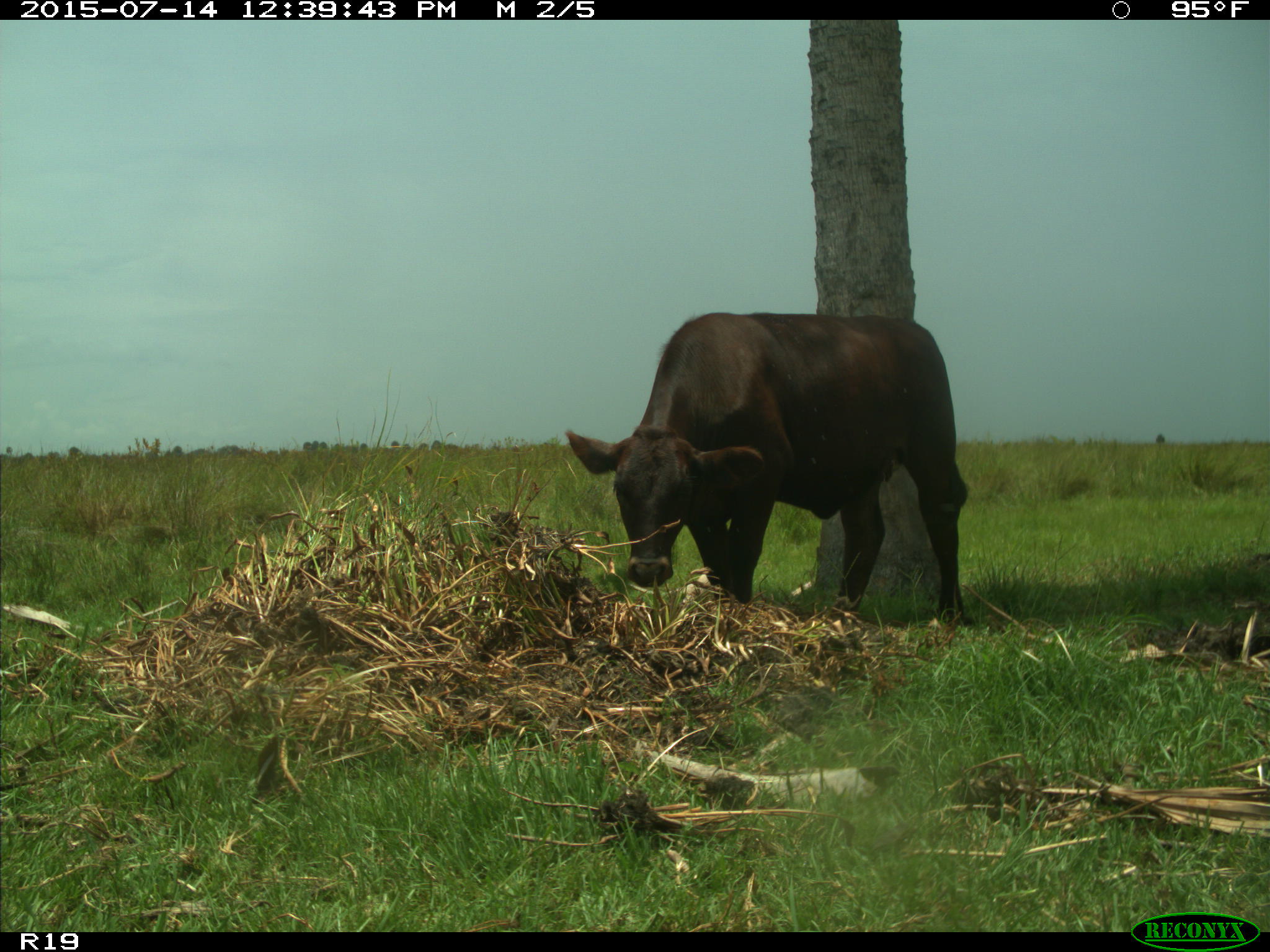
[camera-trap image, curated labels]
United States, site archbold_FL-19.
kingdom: Animalia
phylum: Chordata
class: Mammalia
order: Artiodactyla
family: Bovidae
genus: Bos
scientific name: Bos taurus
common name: domestic cow